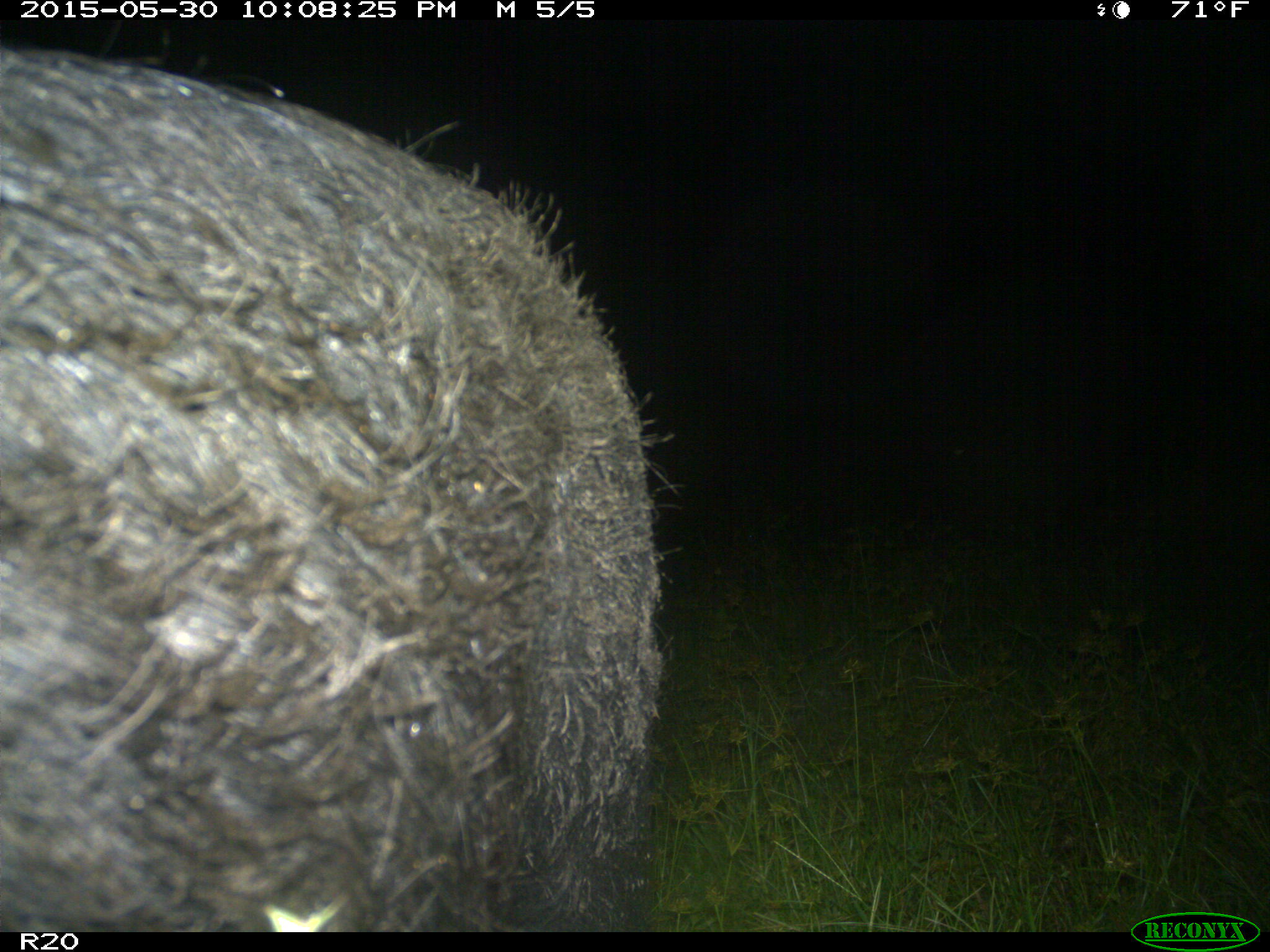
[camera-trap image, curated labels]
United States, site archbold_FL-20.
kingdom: Animalia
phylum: Chordata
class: Mammalia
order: Artiodactyla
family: Suidae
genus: Sus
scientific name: Sus scrofa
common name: wild boar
Sus scrofa (wild boar).